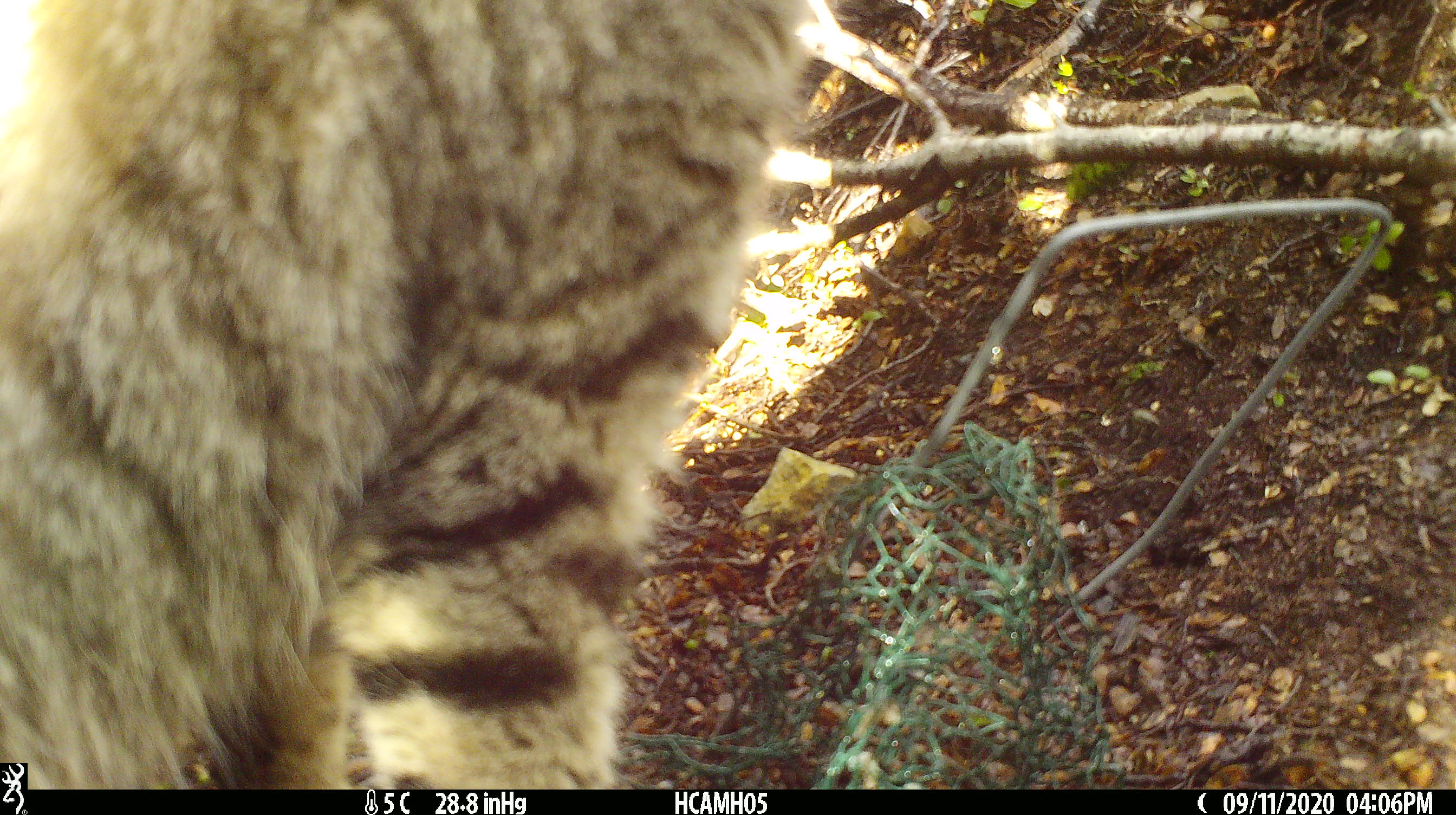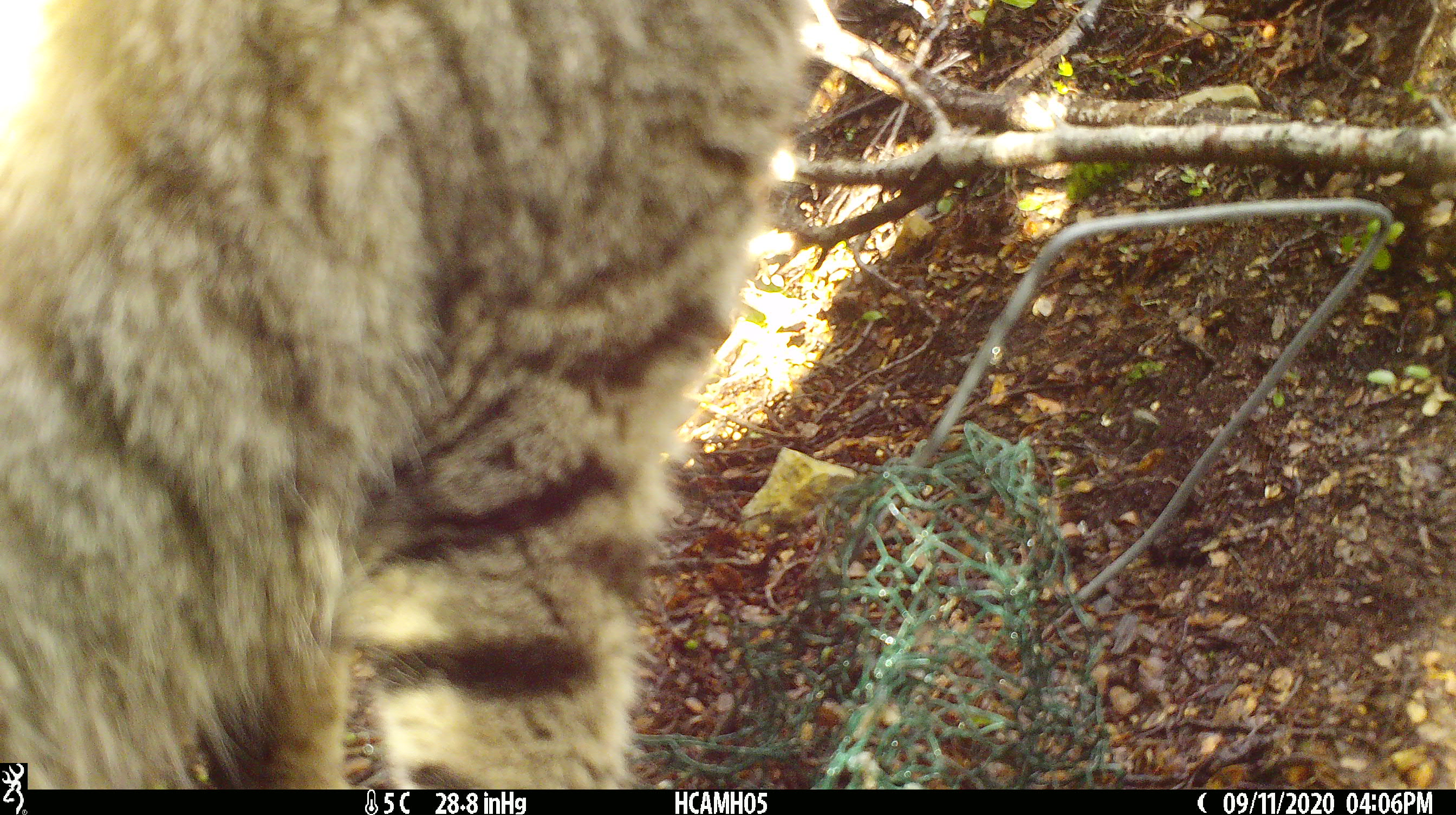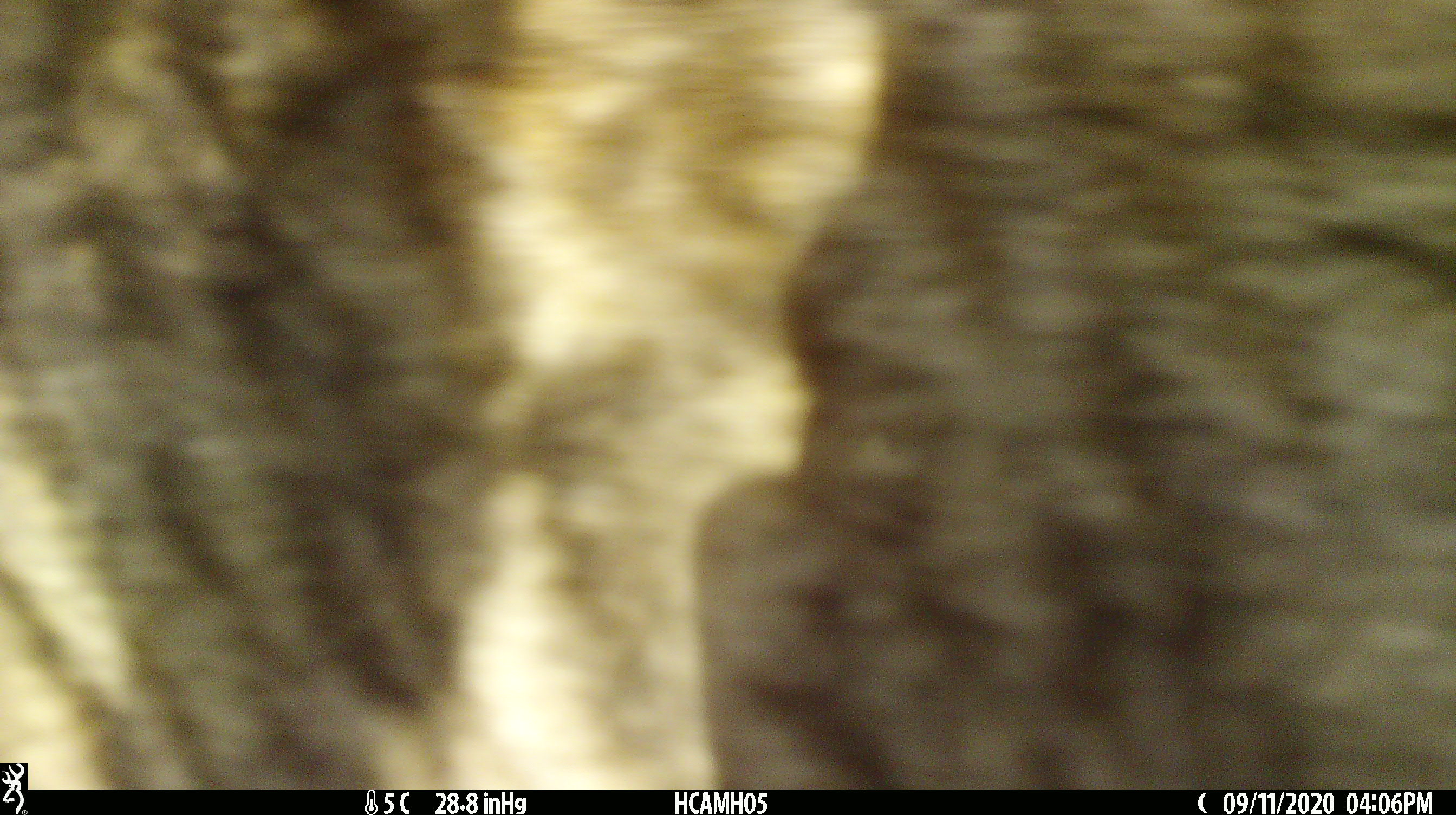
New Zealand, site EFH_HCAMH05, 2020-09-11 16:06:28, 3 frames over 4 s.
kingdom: Animalia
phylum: Chordata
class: Mammalia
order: Carnivora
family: Felidae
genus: Felis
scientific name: Felis catus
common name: domestic cat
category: cat